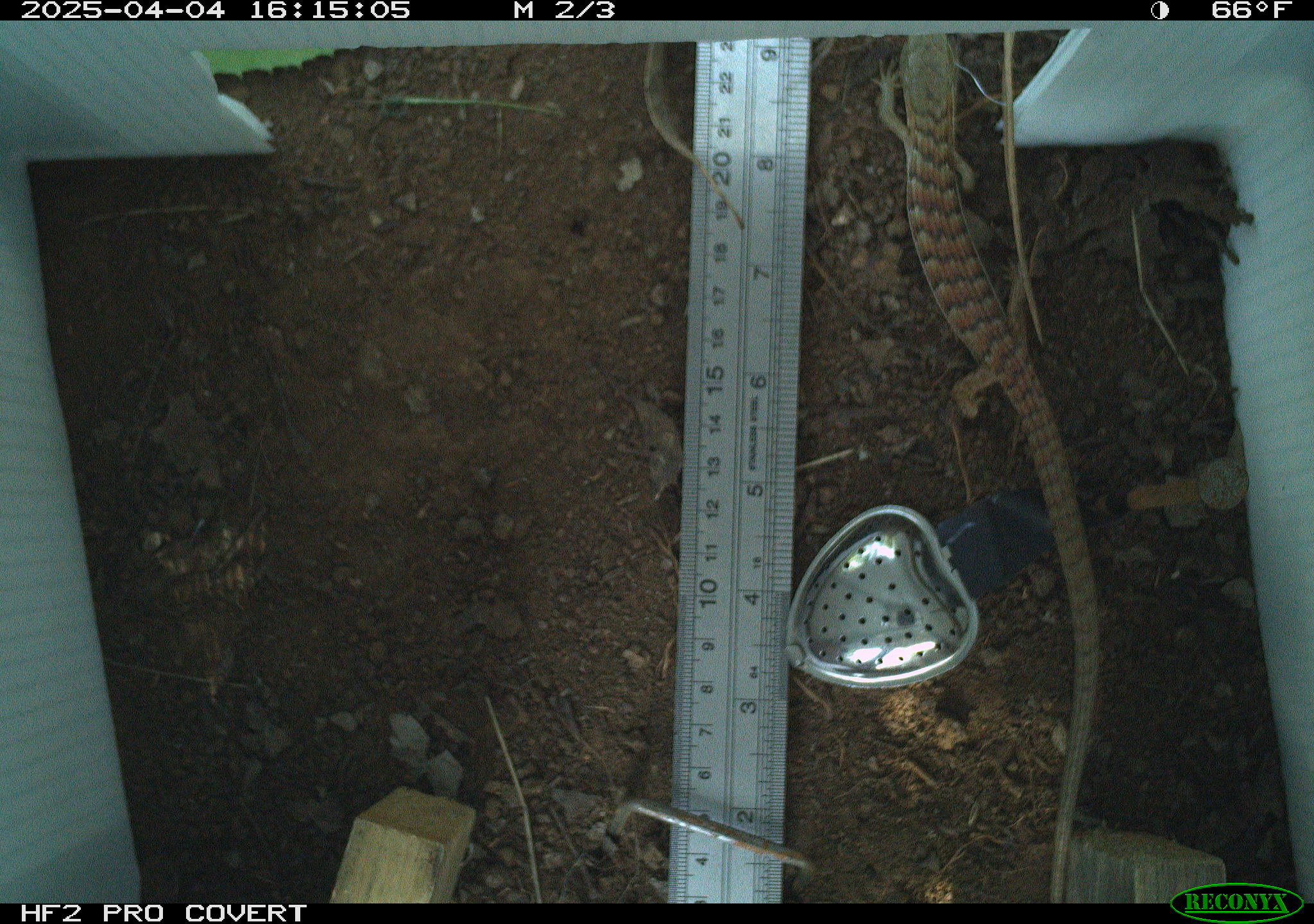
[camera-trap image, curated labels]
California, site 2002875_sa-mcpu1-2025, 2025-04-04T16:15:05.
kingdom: Animalia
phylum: Chordata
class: Reptilia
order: Squamata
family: Anguidae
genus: Elgaria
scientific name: Elgaria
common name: alligator lizards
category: elgaria species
Elgaria species (alligator lizards) (Elgaria).